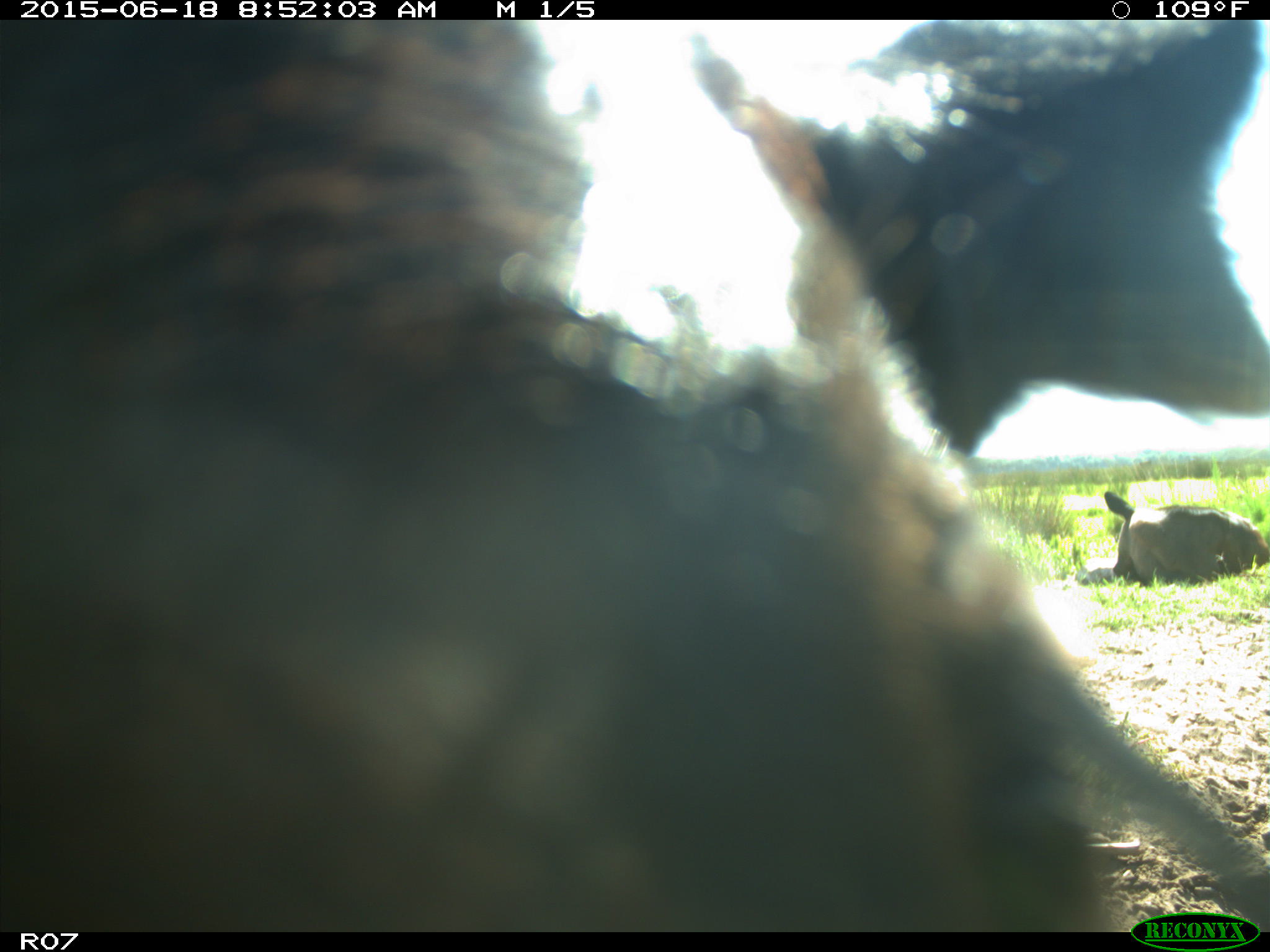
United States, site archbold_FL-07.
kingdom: Animalia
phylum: Chordata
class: Mammalia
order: Artiodactyla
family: Bovidae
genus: Bos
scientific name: Bos taurus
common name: domestic cow